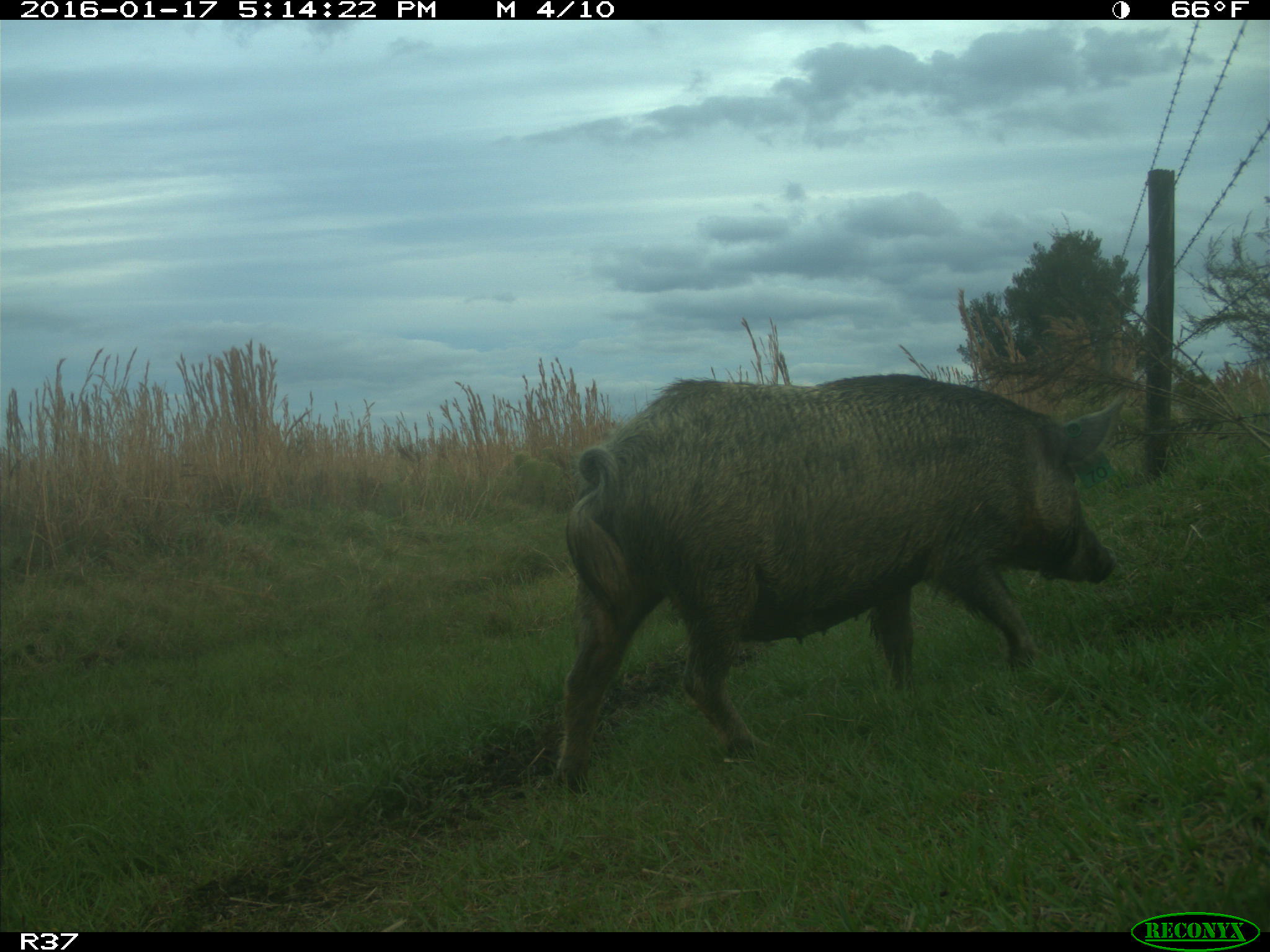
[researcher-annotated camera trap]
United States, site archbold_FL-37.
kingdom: Animalia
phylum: Chordata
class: Mammalia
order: Artiodactyla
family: Suidae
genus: Sus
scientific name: Sus scrofa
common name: wild boar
Sus scrofa (wild boar).